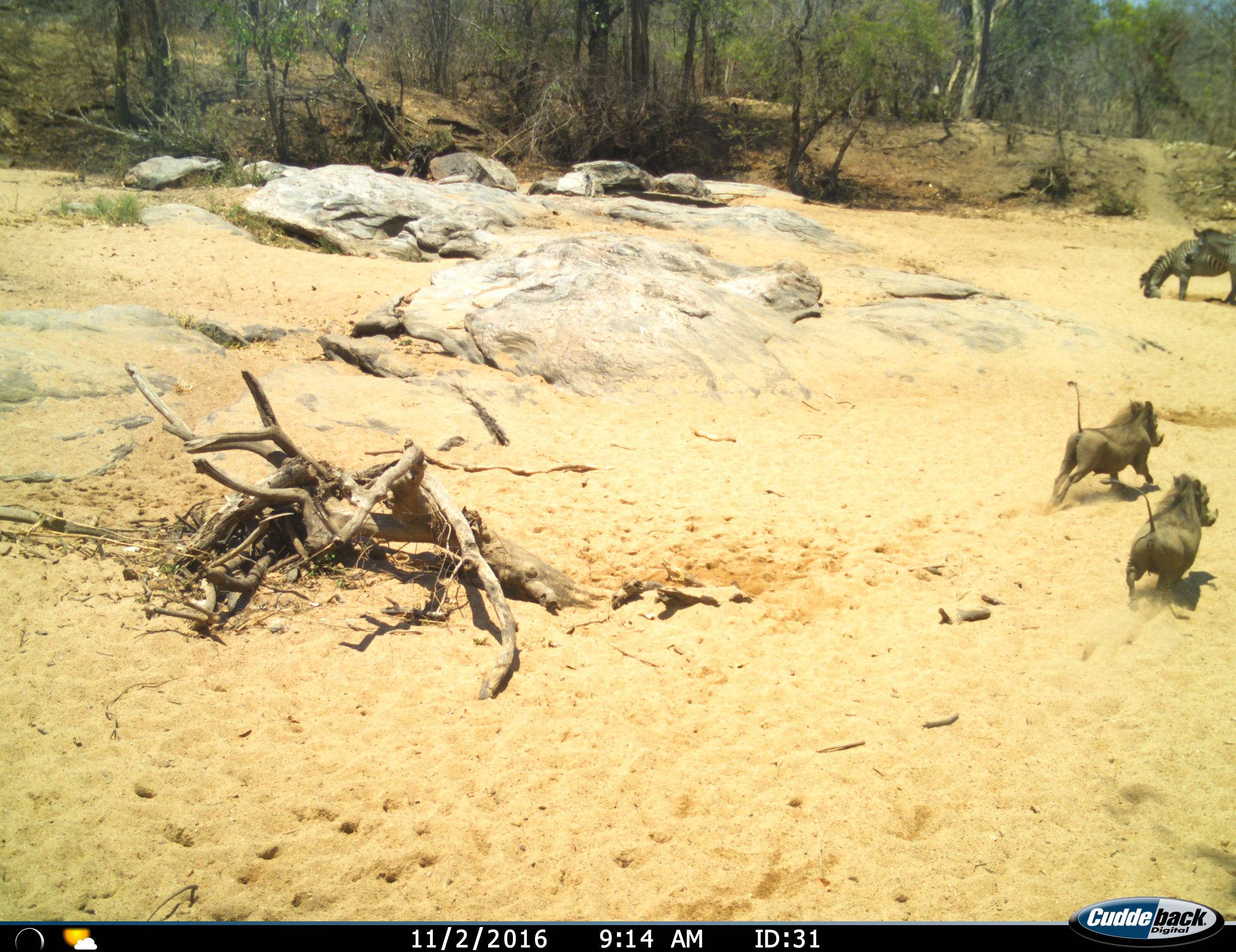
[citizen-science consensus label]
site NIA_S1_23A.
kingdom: Animalia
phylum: Chordata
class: Mammalia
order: Artiodactyla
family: Suidae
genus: Phacochoerus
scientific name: Phacochoerus africanus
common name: warthog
Warthog (Phacochoerus africanus), count 2. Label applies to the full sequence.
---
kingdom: Animalia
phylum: Chordata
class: Mammalia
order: Perissodactyla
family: Equidae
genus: Equus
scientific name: Equus quagga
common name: plains zebra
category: zebraplains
Zebraplains (plains zebra) (Equus quagga), count 2. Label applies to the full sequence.